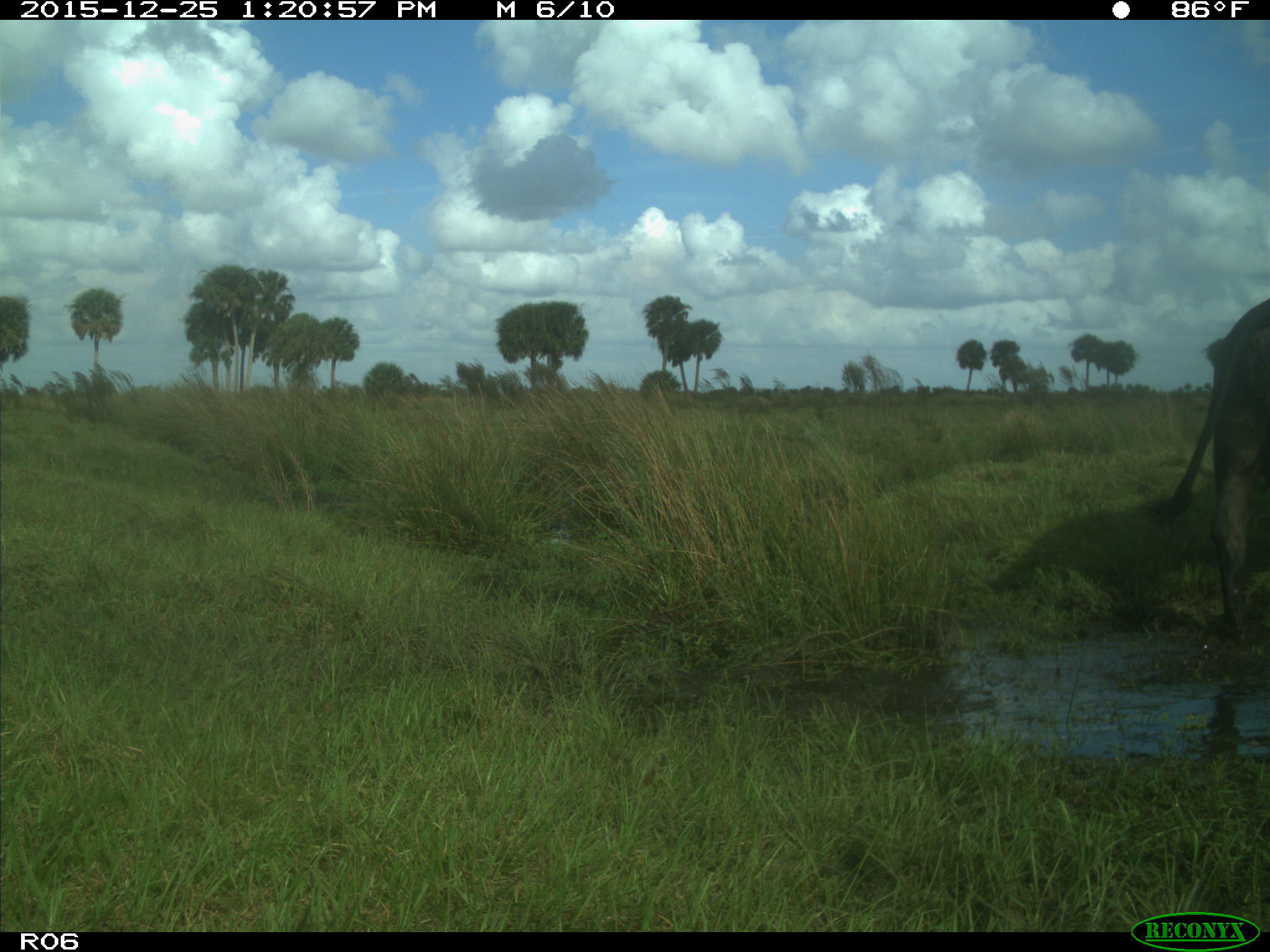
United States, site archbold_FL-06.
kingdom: Animalia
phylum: Chordata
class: Mammalia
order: Artiodactyla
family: Bovidae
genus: Bos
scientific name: Bos taurus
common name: domestic cow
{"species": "Bos taurus (domestic cow)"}